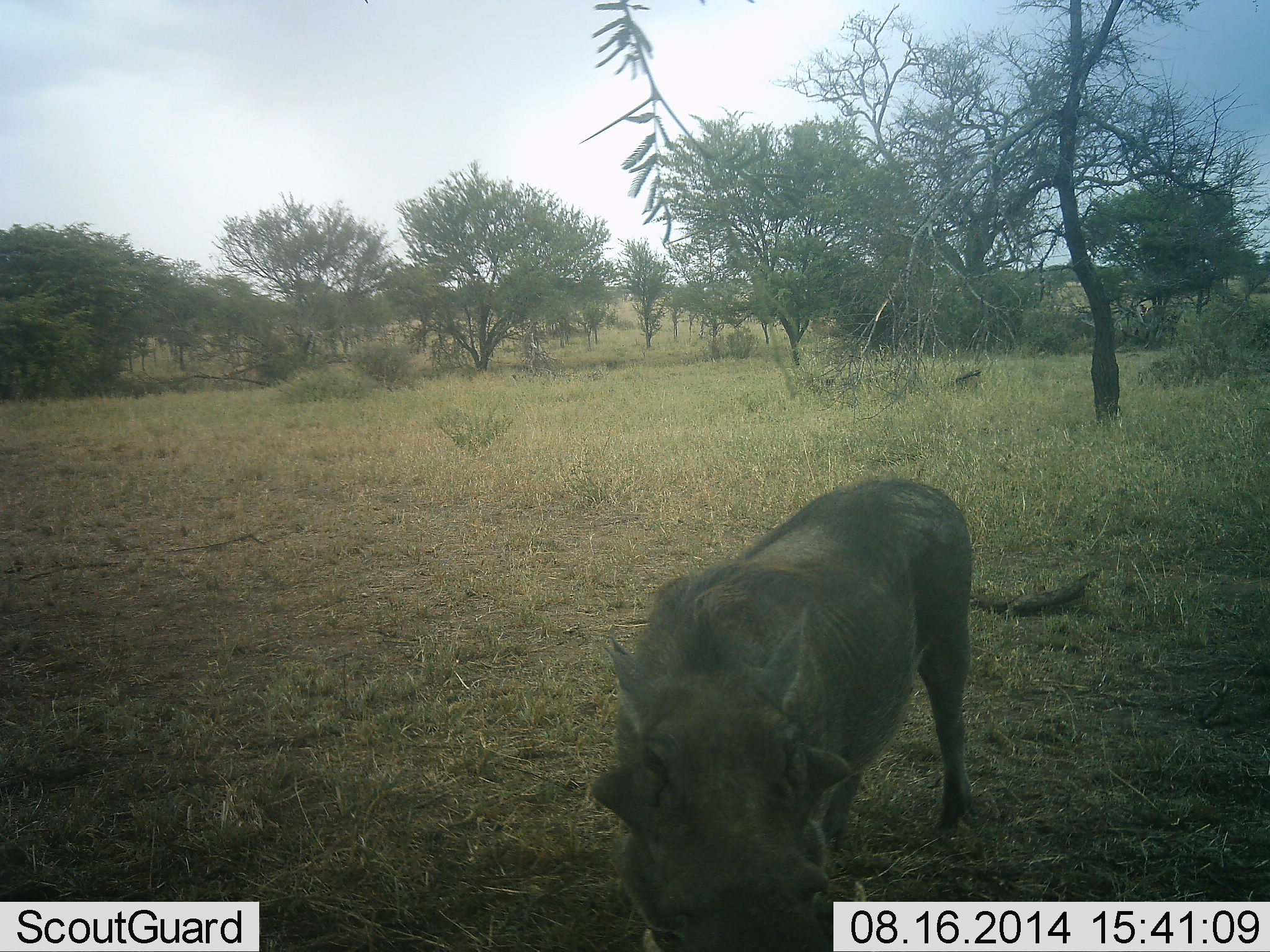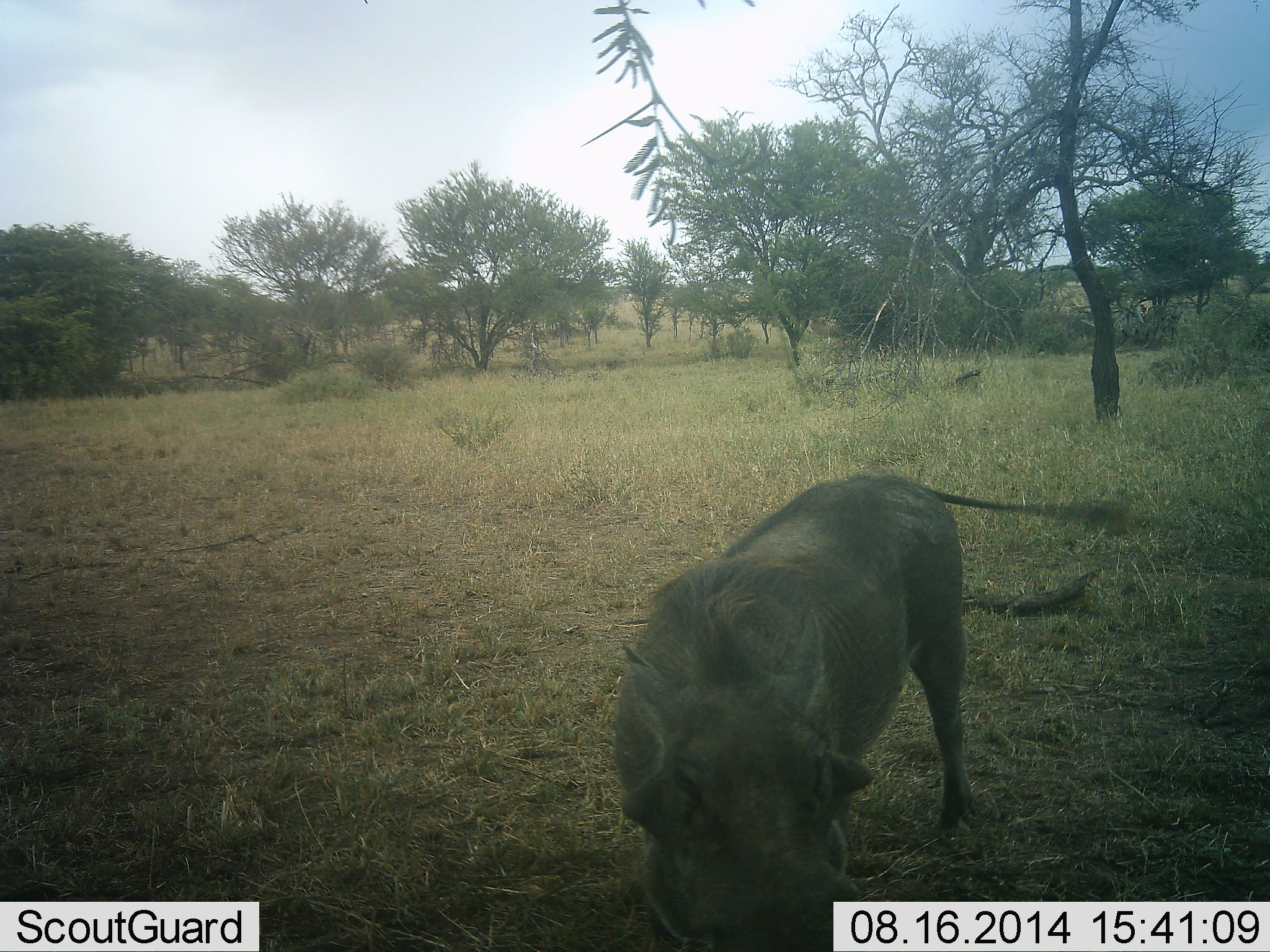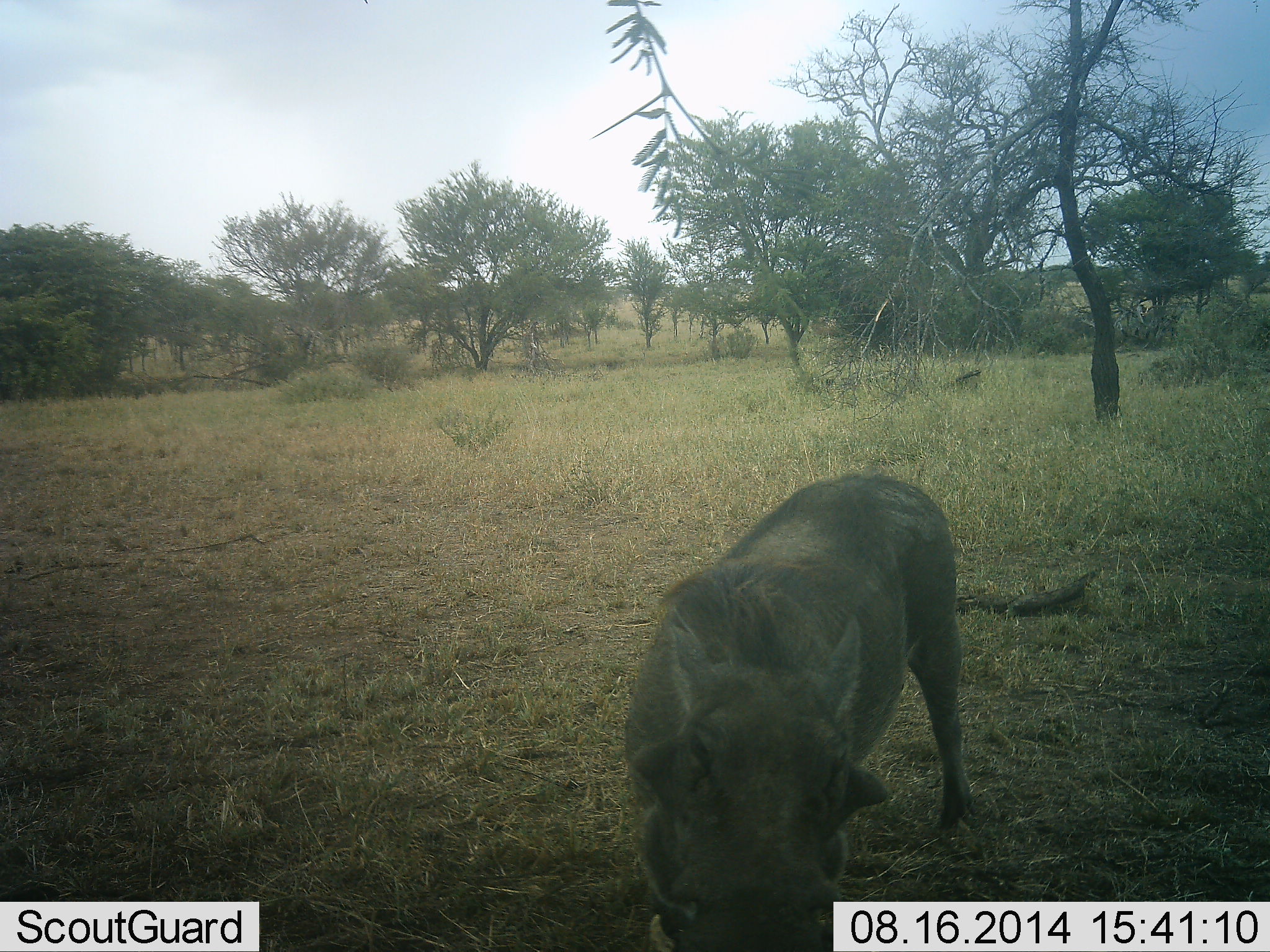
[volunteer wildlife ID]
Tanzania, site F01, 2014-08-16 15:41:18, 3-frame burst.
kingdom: Animalia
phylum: Chordata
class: Mammalia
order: Artiodactyla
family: Suidae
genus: Phacochoerus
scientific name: Phacochoerus africanus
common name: warthog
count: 1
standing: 60%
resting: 0%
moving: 10%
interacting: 0%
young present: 0%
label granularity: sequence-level